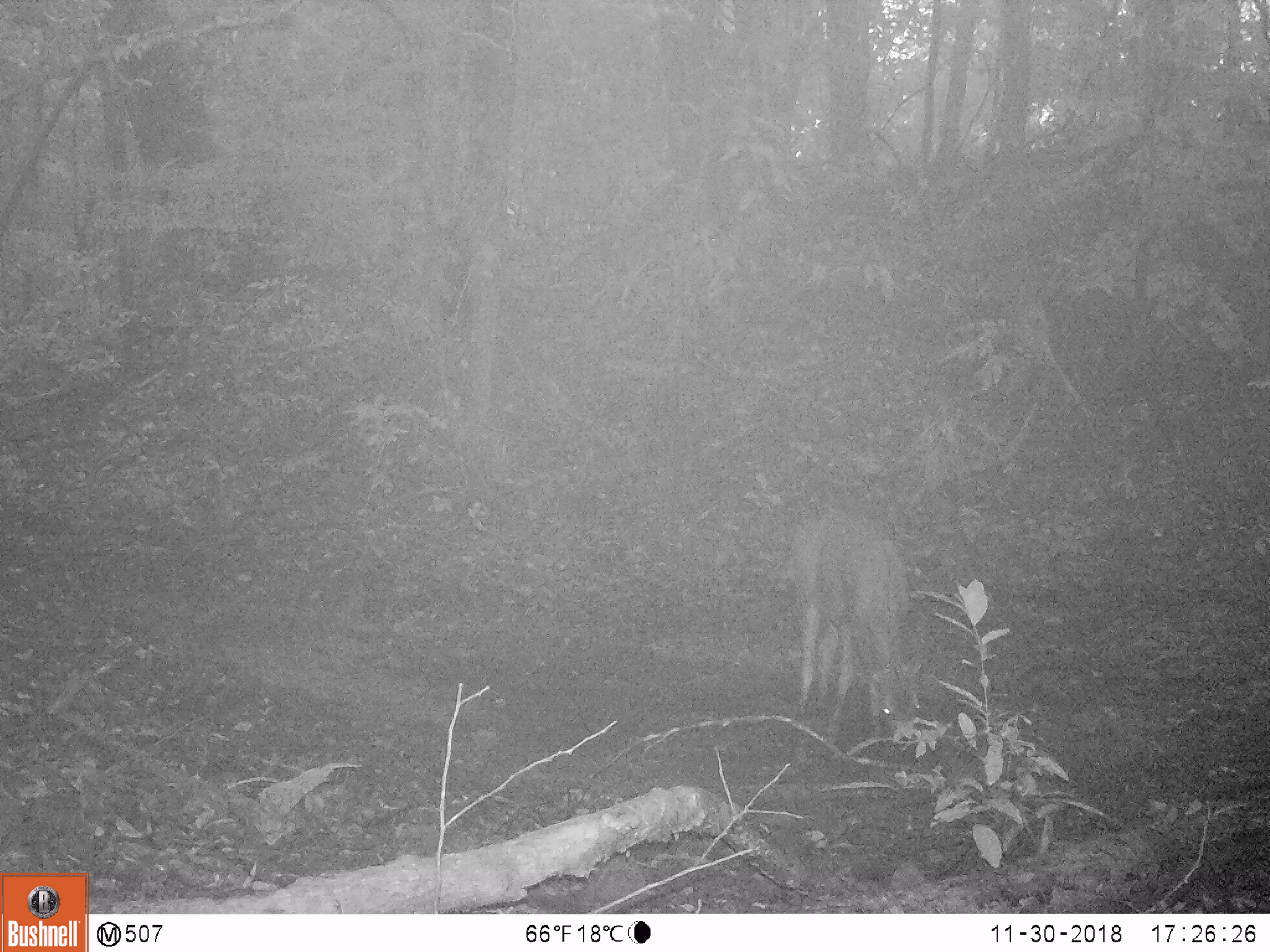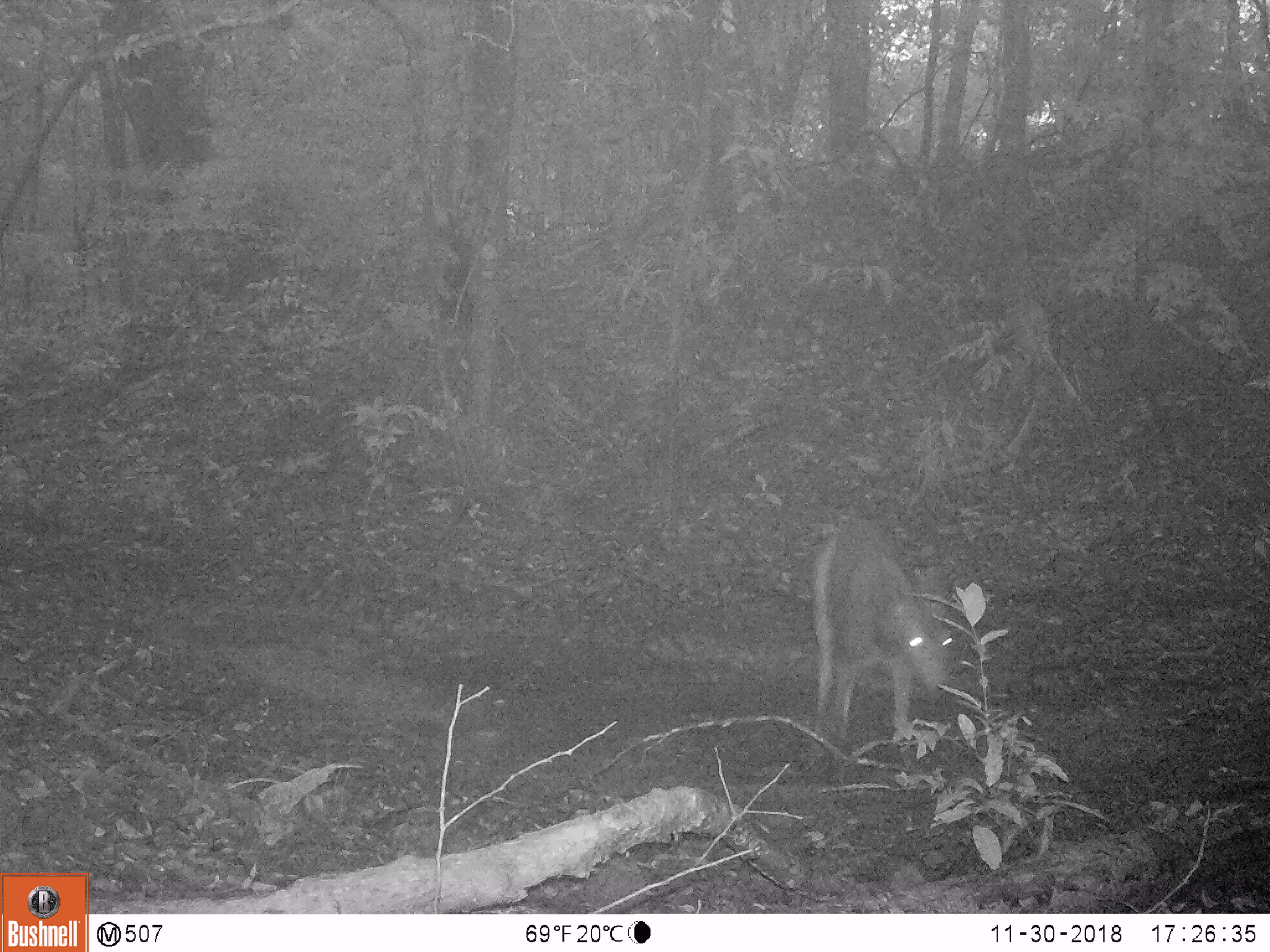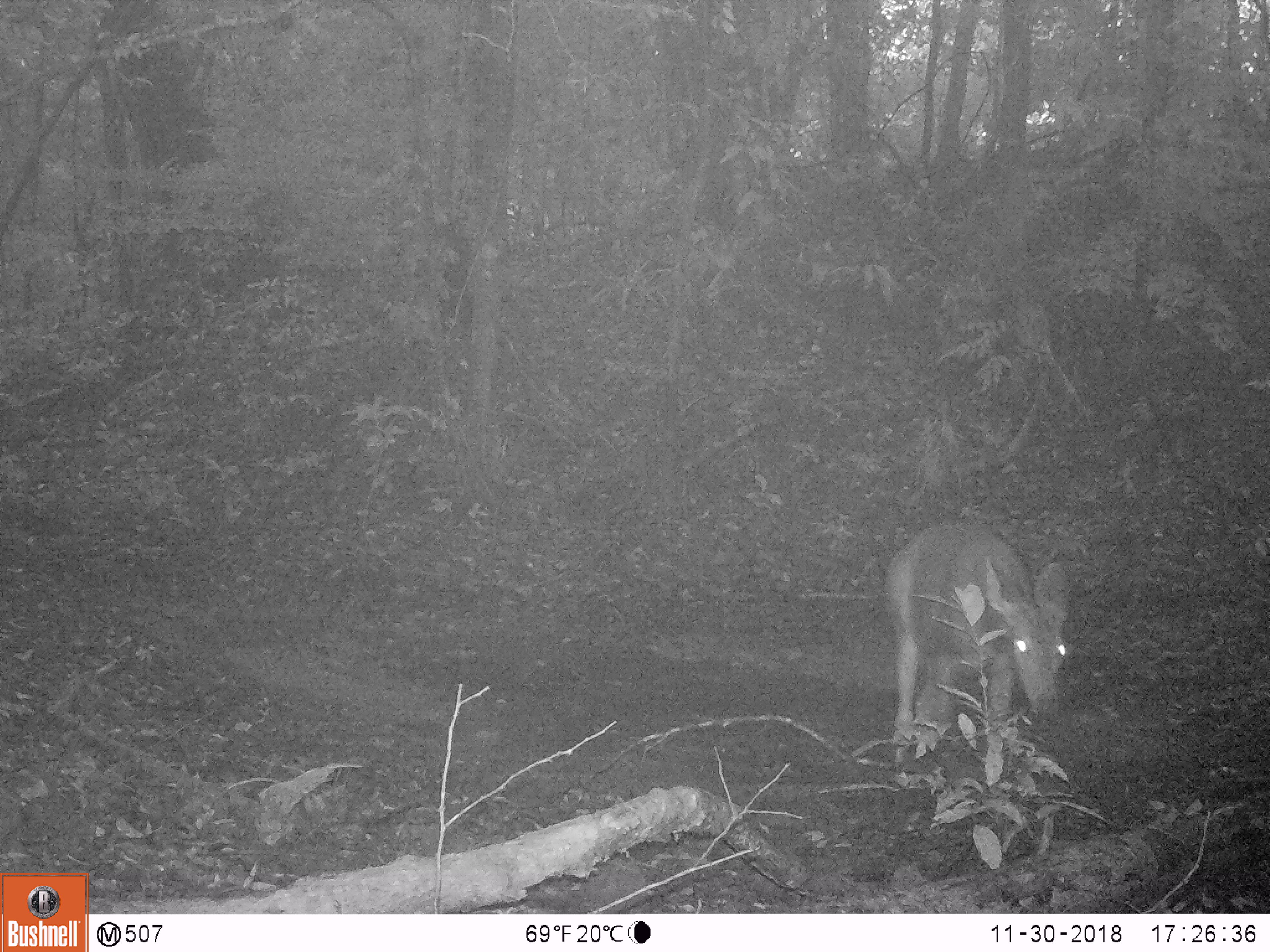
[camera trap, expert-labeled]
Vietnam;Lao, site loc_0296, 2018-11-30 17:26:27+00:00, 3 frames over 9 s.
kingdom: Animalia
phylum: Chordata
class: Mammalia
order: Artiodactyla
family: Cervidae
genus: Rusa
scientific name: Rusa unicolor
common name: sambar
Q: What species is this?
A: Sambar (Rusa unicolor).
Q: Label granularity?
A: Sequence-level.